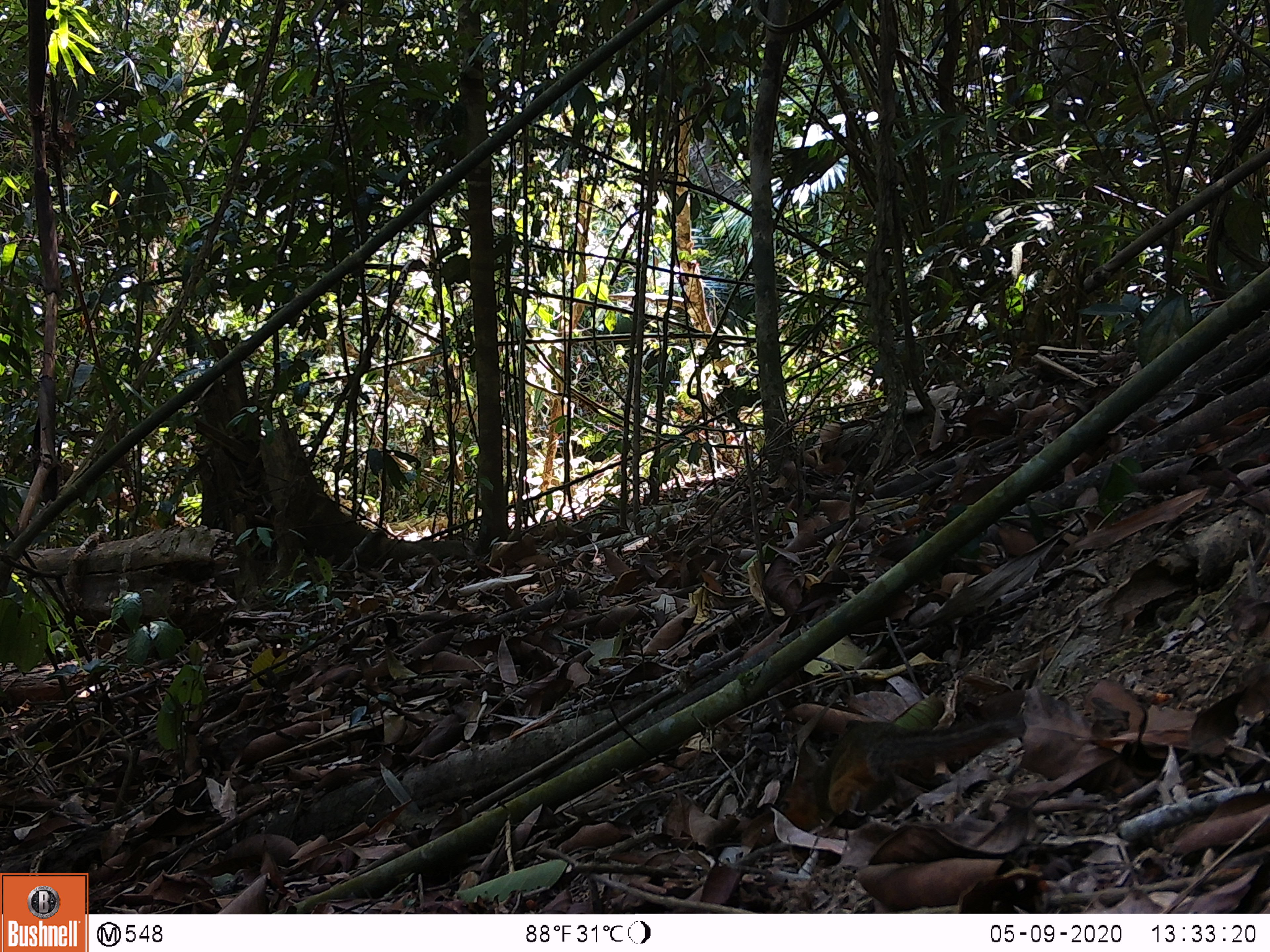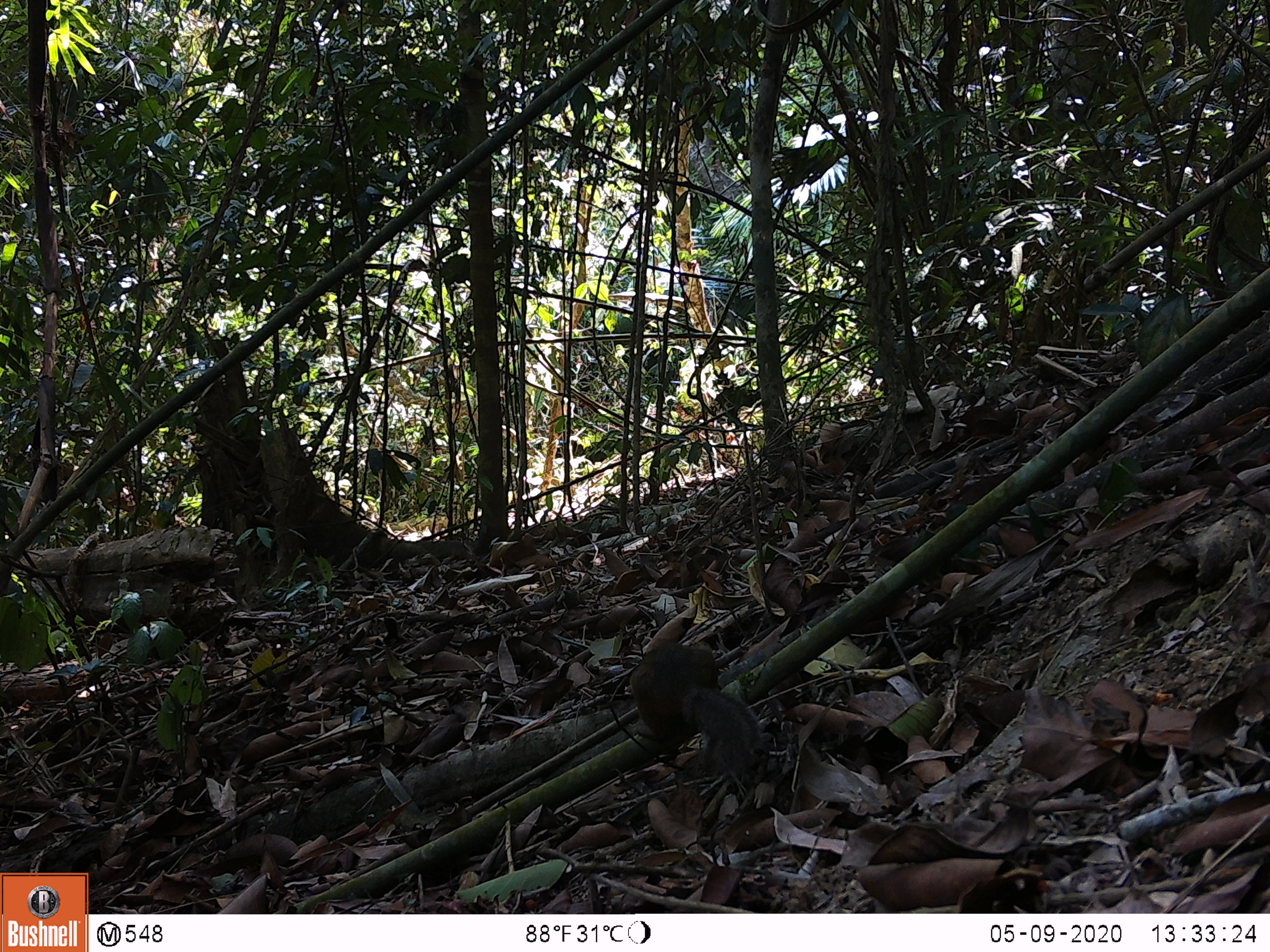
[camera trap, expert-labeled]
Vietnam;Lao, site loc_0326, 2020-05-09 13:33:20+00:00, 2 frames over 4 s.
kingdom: Animalia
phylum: Chordata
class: Mammalia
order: Rodentia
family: Sciuridae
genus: Dremomys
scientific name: Dremomys rufigenis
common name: red-cheeked squirrel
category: red cheeked squirrel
Red cheeked squirrel (red-cheeked squirrel) (Dremomys rufigenis). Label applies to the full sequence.